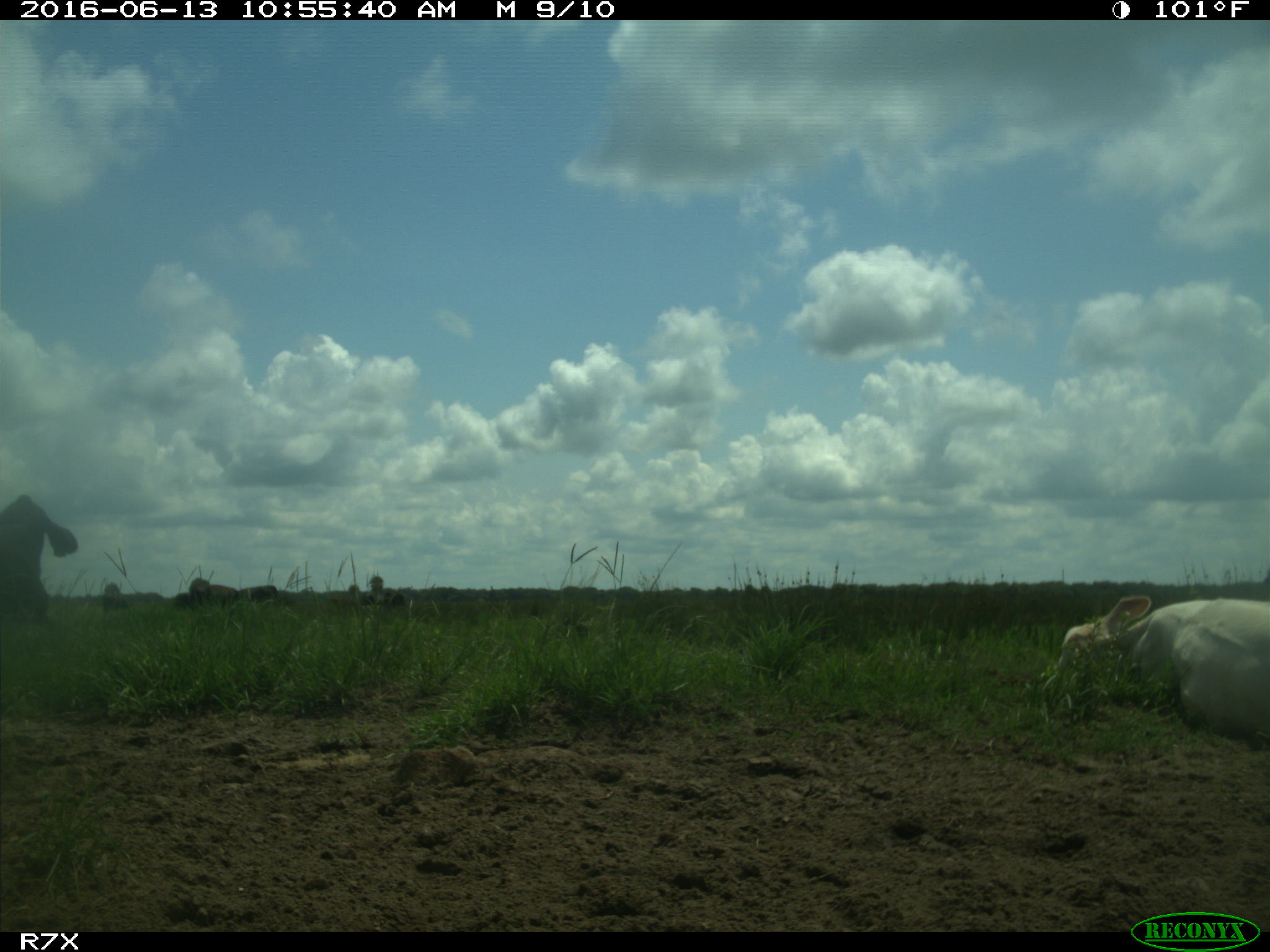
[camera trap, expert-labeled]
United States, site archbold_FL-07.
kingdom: Animalia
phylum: Chordata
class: Mammalia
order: Artiodactyla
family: Bovidae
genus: Bos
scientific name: Bos taurus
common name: domestic cow